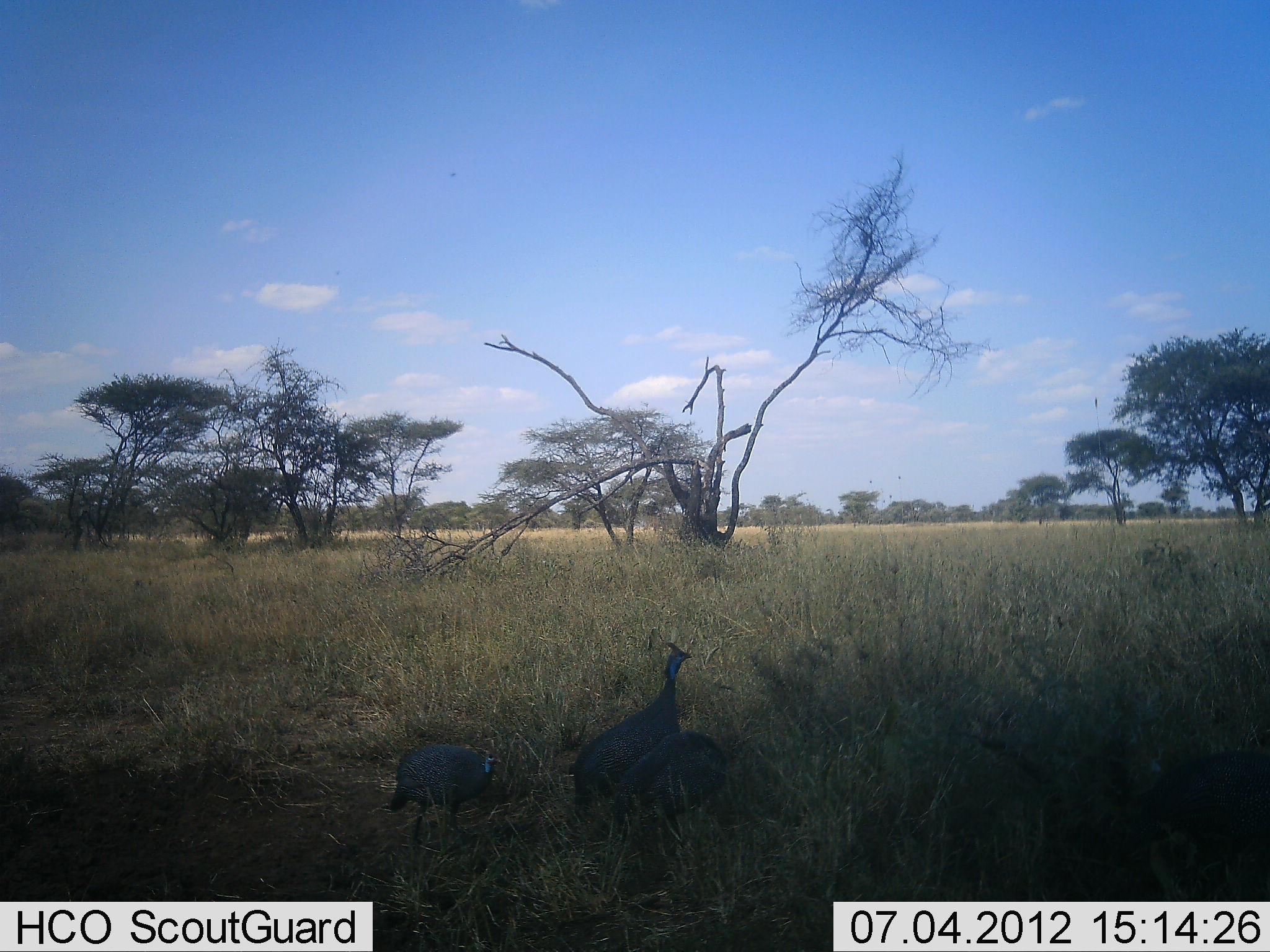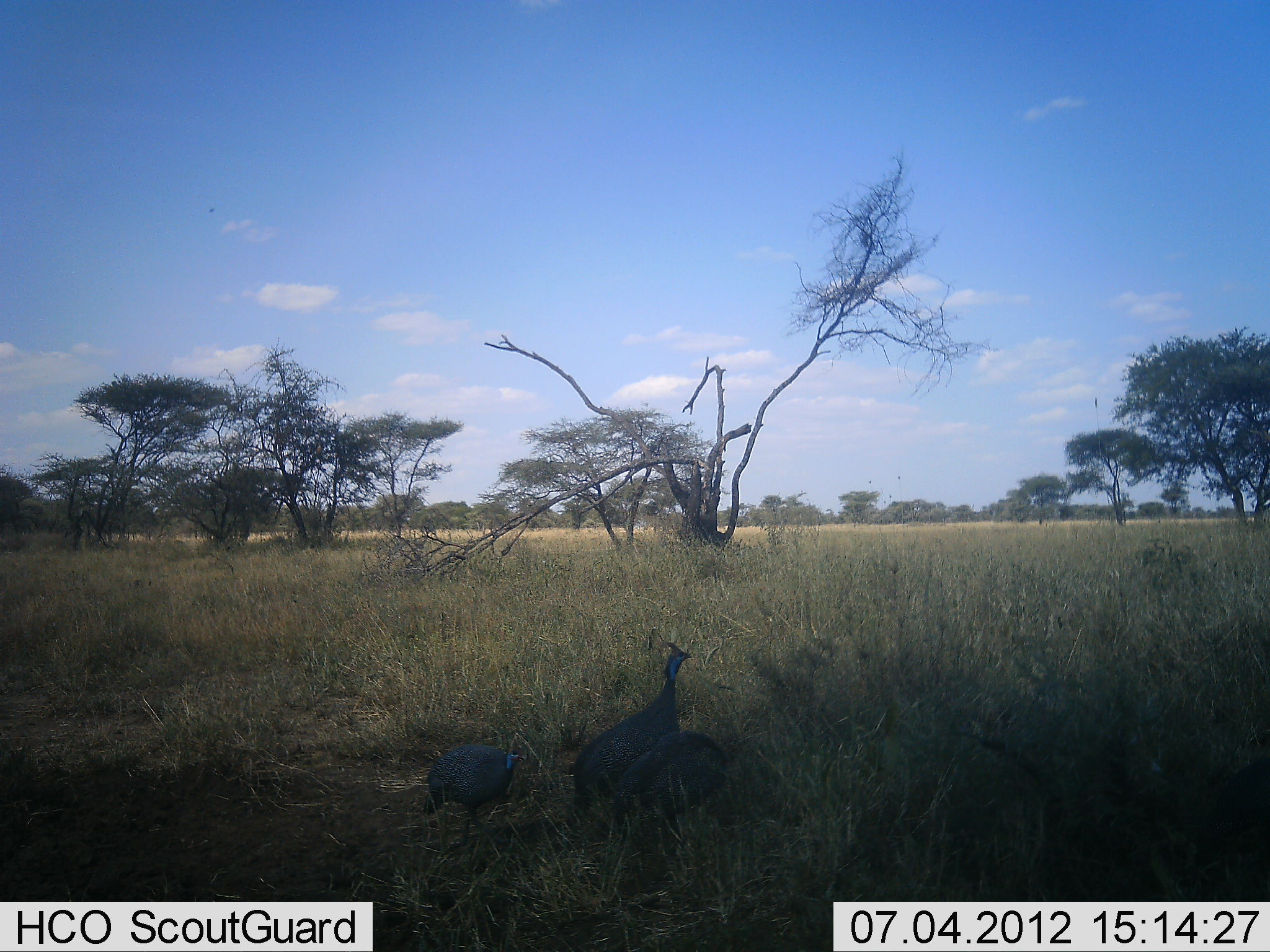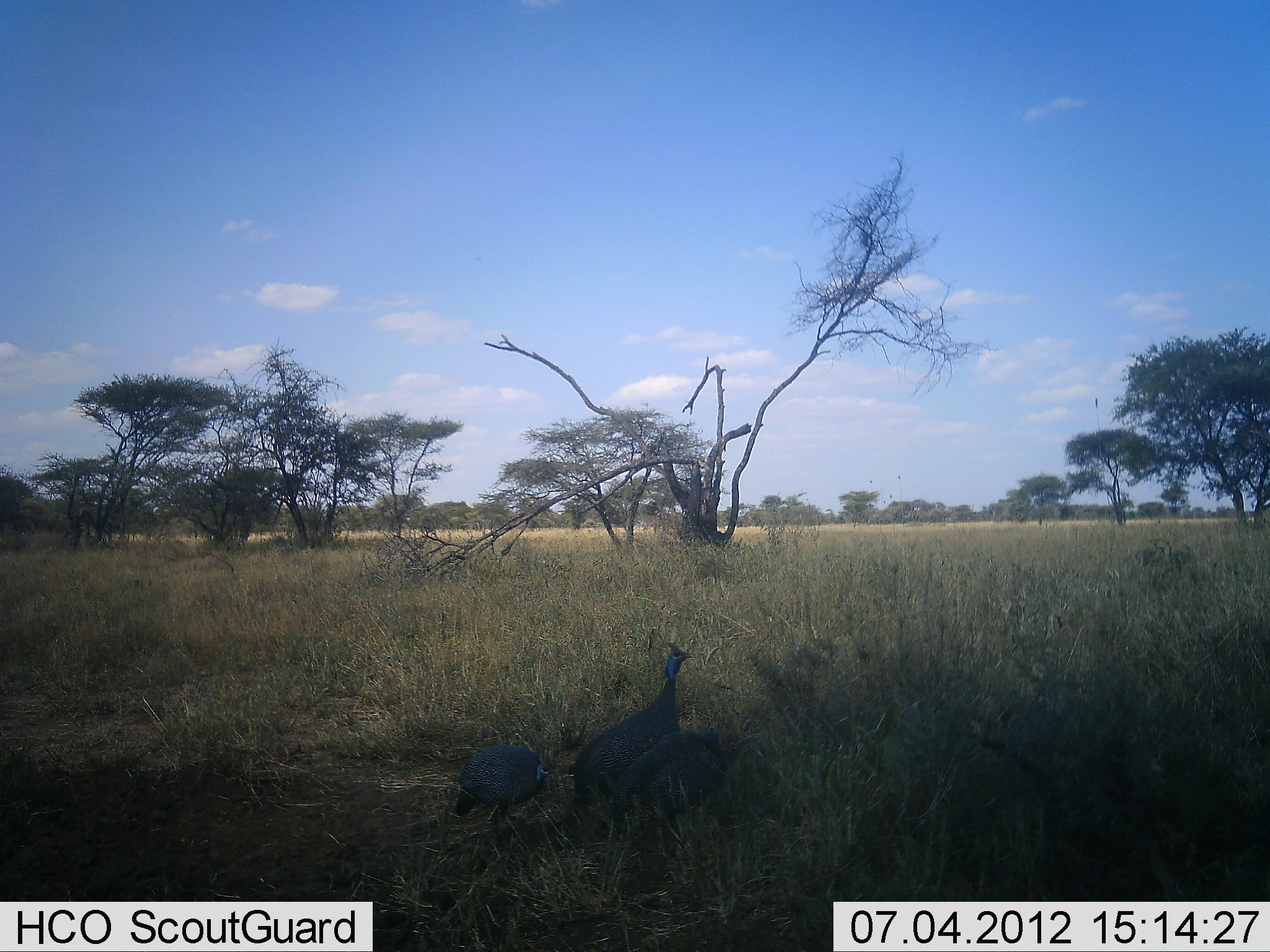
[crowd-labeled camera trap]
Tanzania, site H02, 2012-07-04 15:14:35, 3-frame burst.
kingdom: Animalia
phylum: Chordata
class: Aves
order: Galliformes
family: Numididae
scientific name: Numididae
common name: guinea fowl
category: guineafowl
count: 3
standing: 90%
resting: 10%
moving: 80%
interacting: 0%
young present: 0%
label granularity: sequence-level